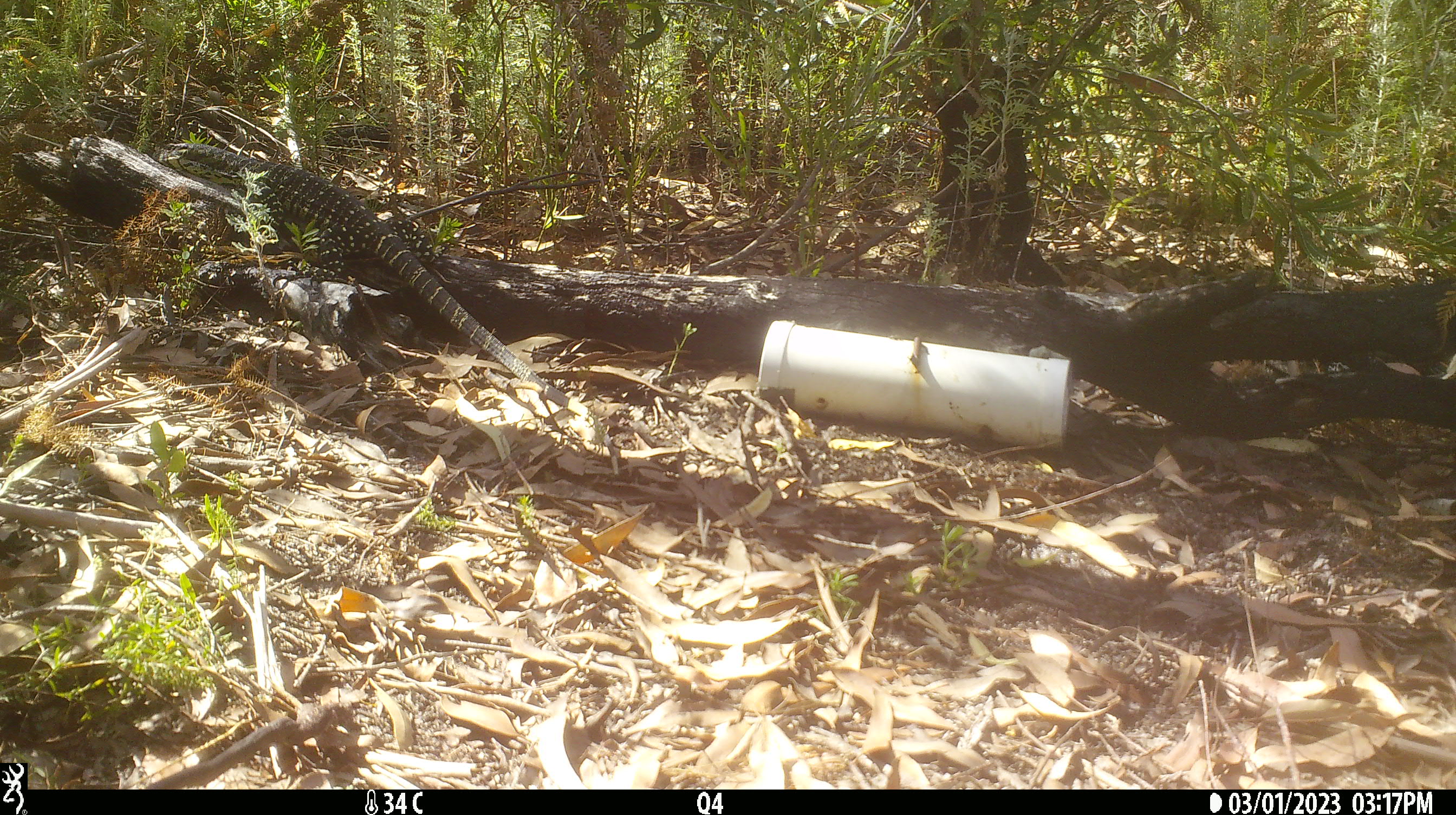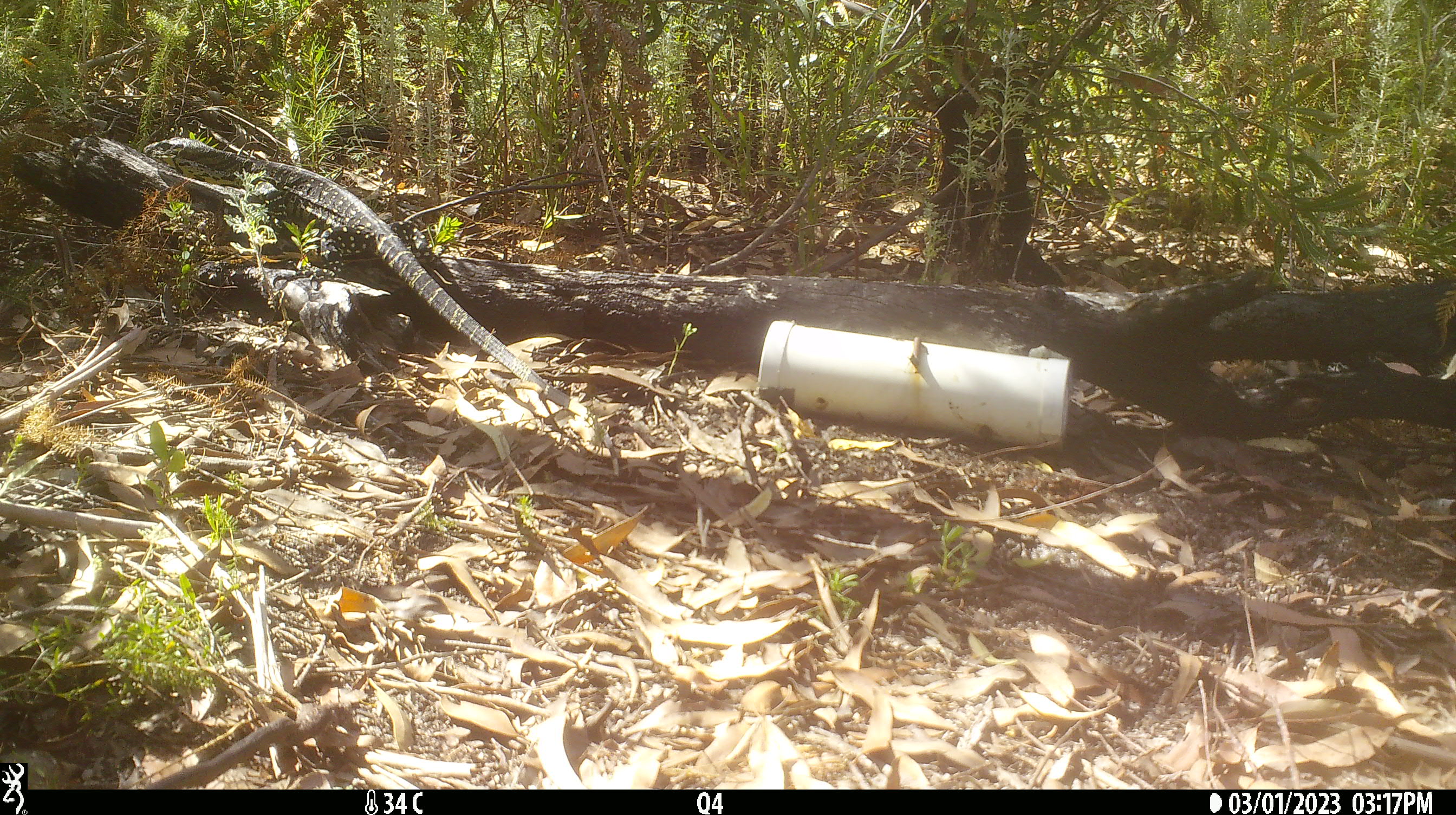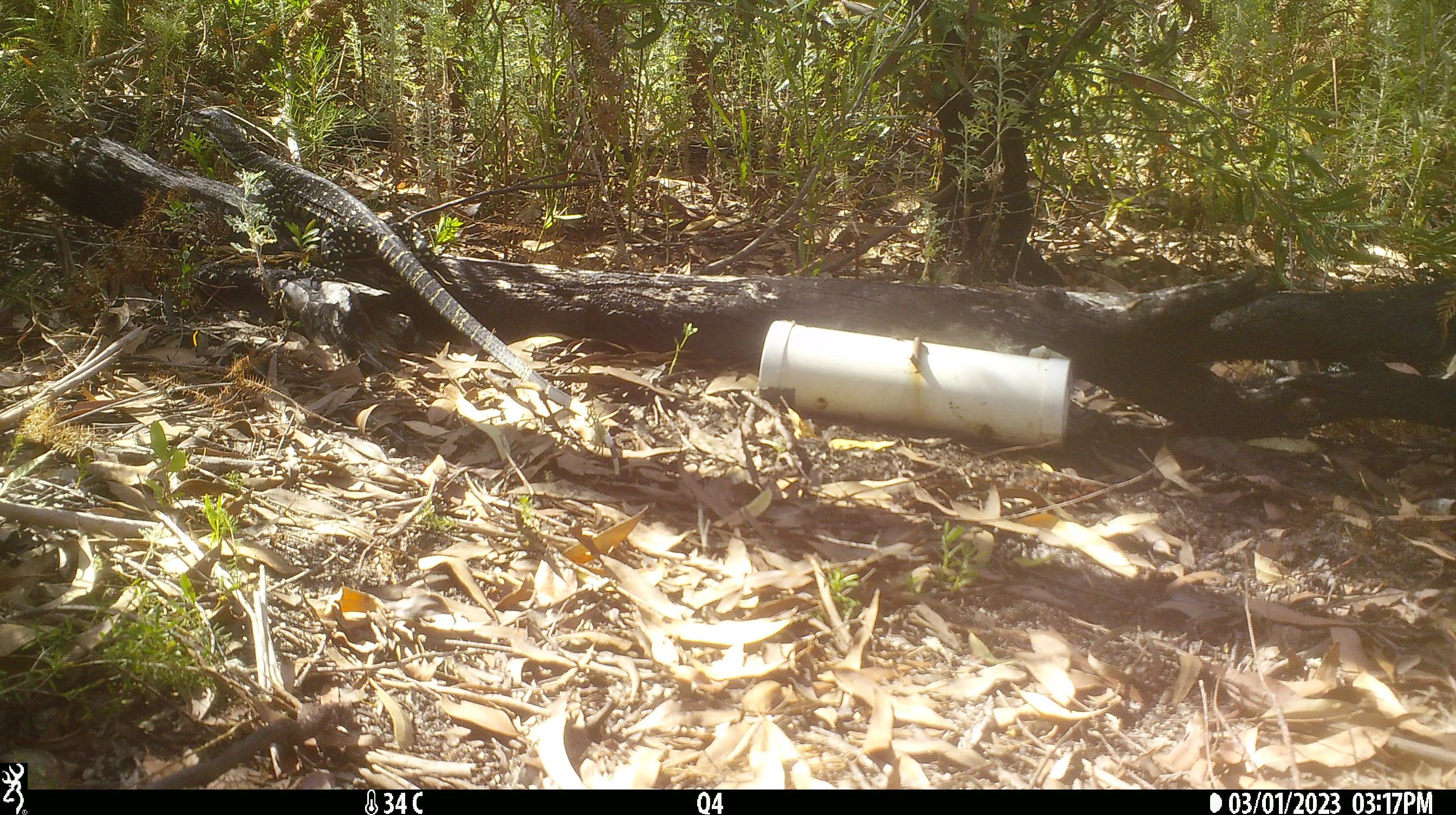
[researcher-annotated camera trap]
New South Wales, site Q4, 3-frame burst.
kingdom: Animalia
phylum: Chordata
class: Reptilia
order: Squamata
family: Varanidae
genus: Varanus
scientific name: Varanus varius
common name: lace monitor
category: goanna